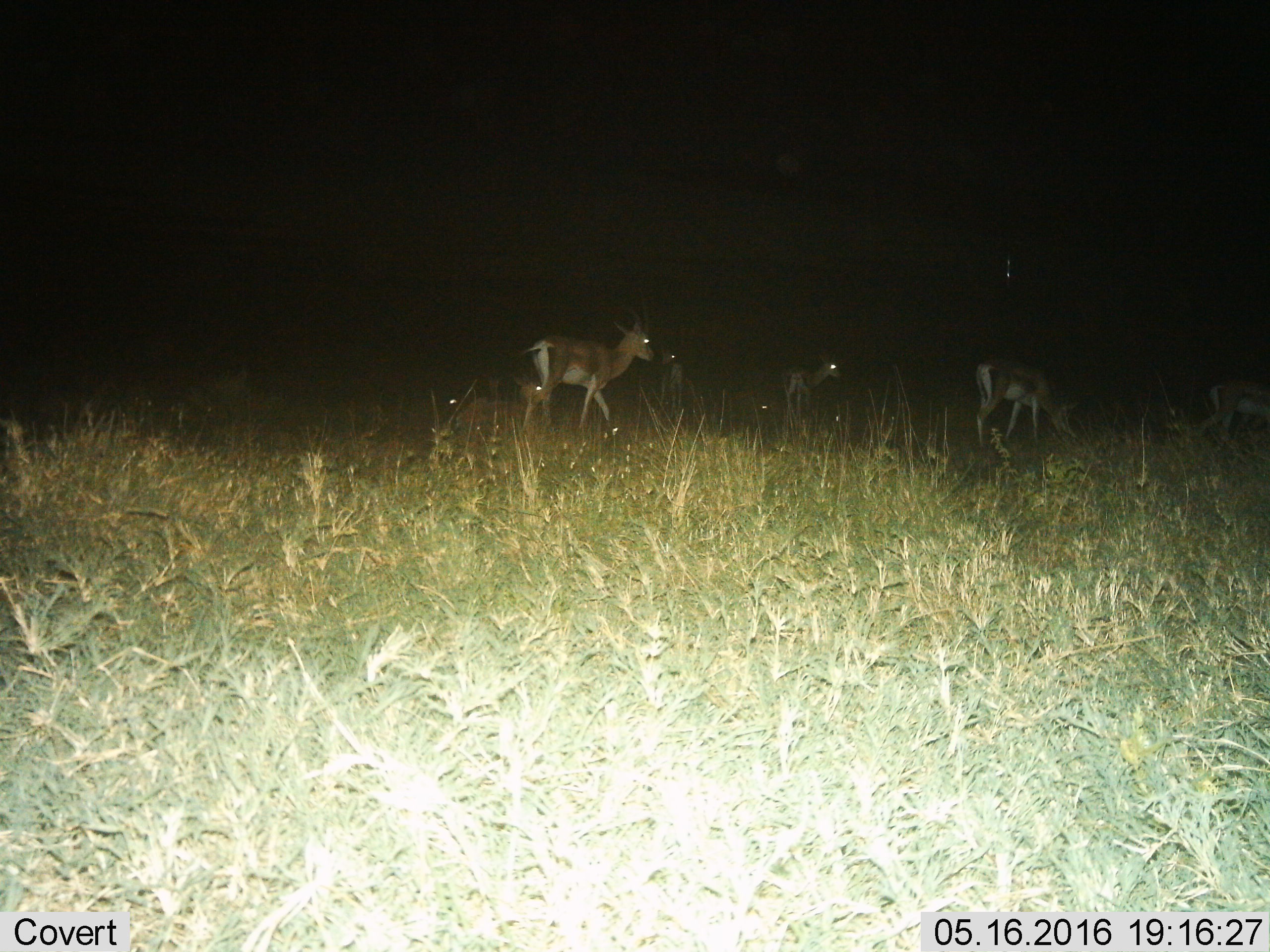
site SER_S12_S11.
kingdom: Animalia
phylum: Chordata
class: Mammalia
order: Artiodactyla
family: Bovidae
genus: Nanger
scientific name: Nanger granti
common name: grant's gazelle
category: gazellegrants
Gazellegrants (grant's gazelle) (Nanger granti), count 6. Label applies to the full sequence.